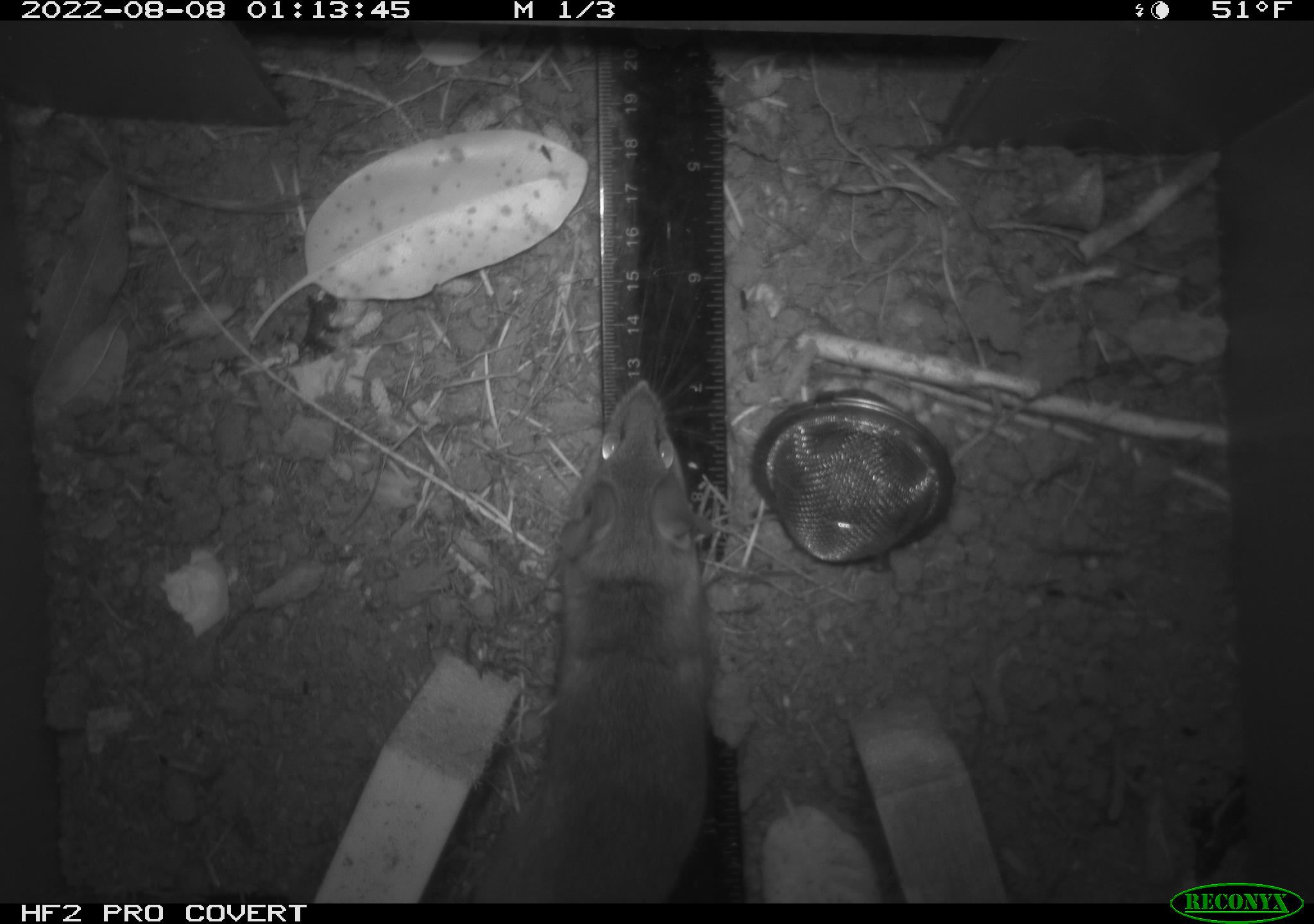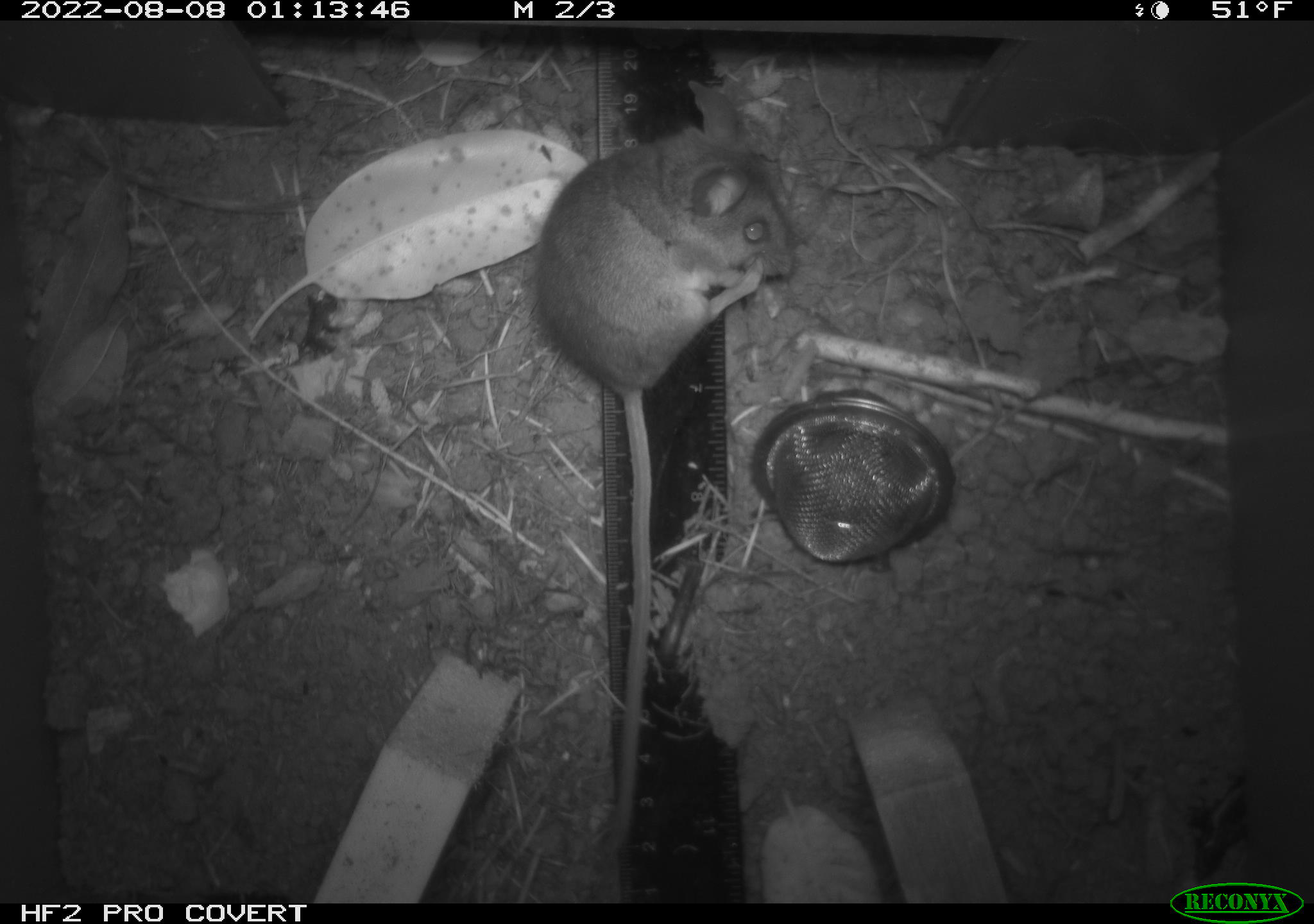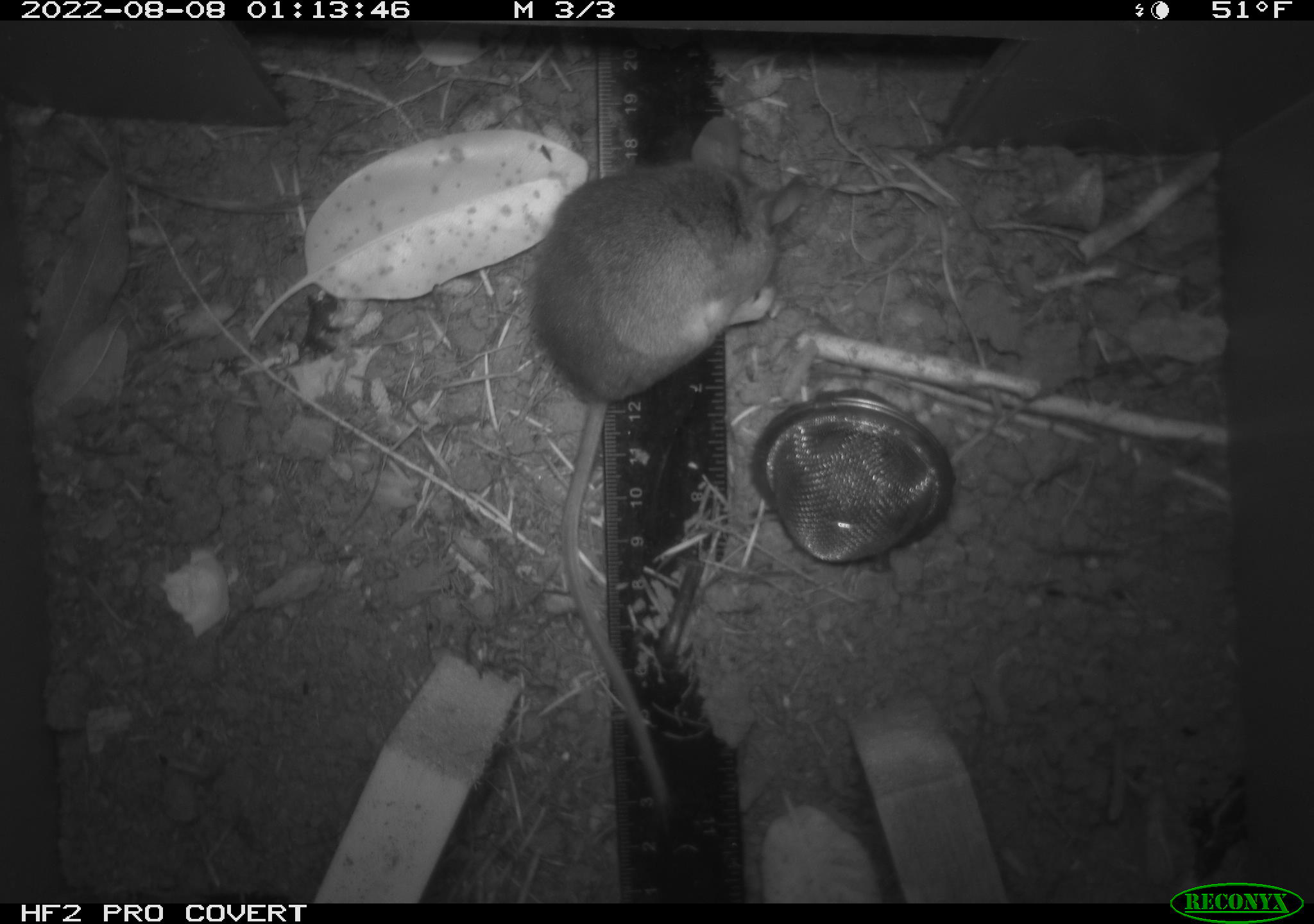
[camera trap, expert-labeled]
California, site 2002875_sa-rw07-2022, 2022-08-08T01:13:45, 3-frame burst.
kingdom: Animalia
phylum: Chordata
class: Mammalia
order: Rodentia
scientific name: Rodentia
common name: mouse species